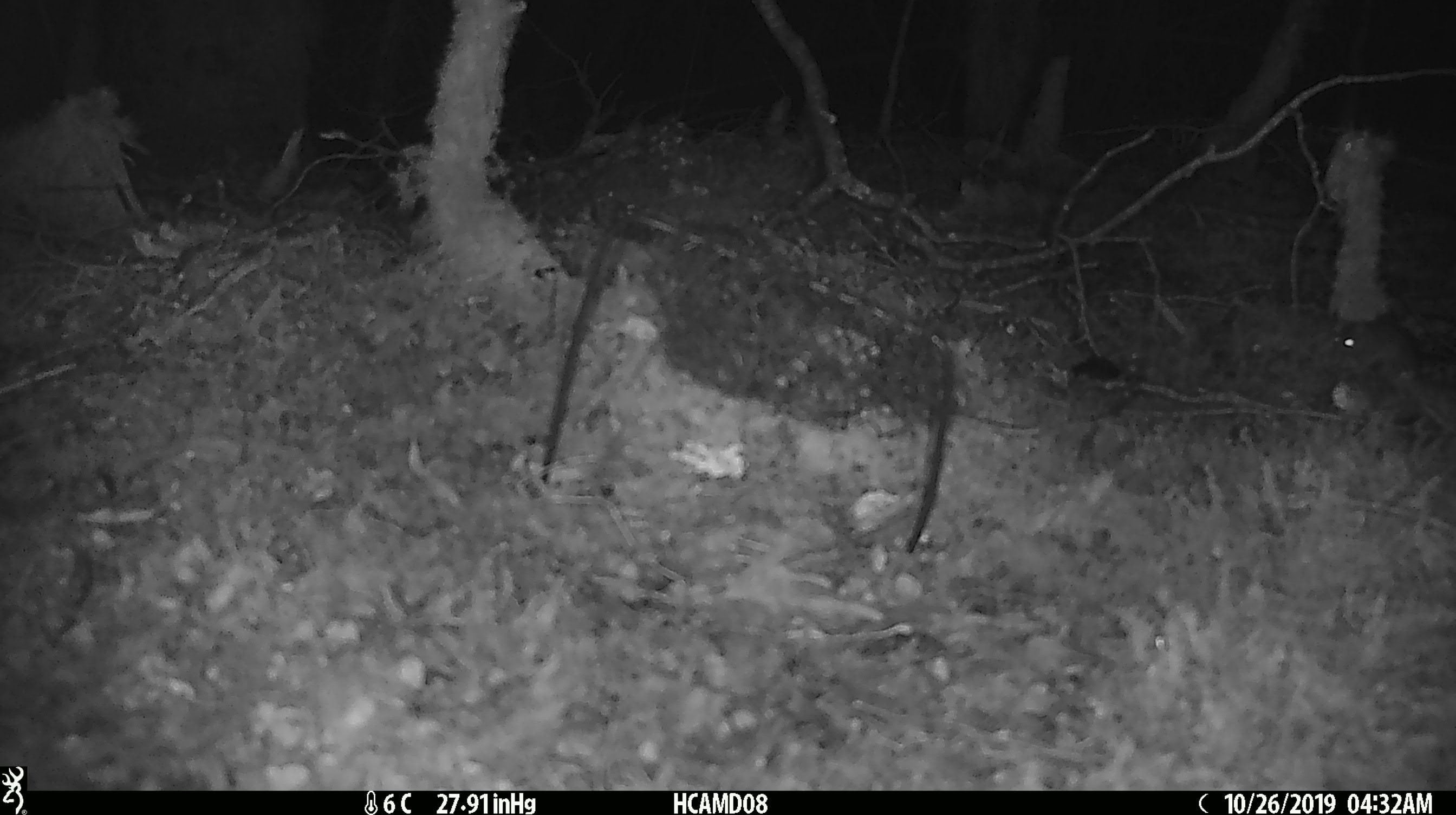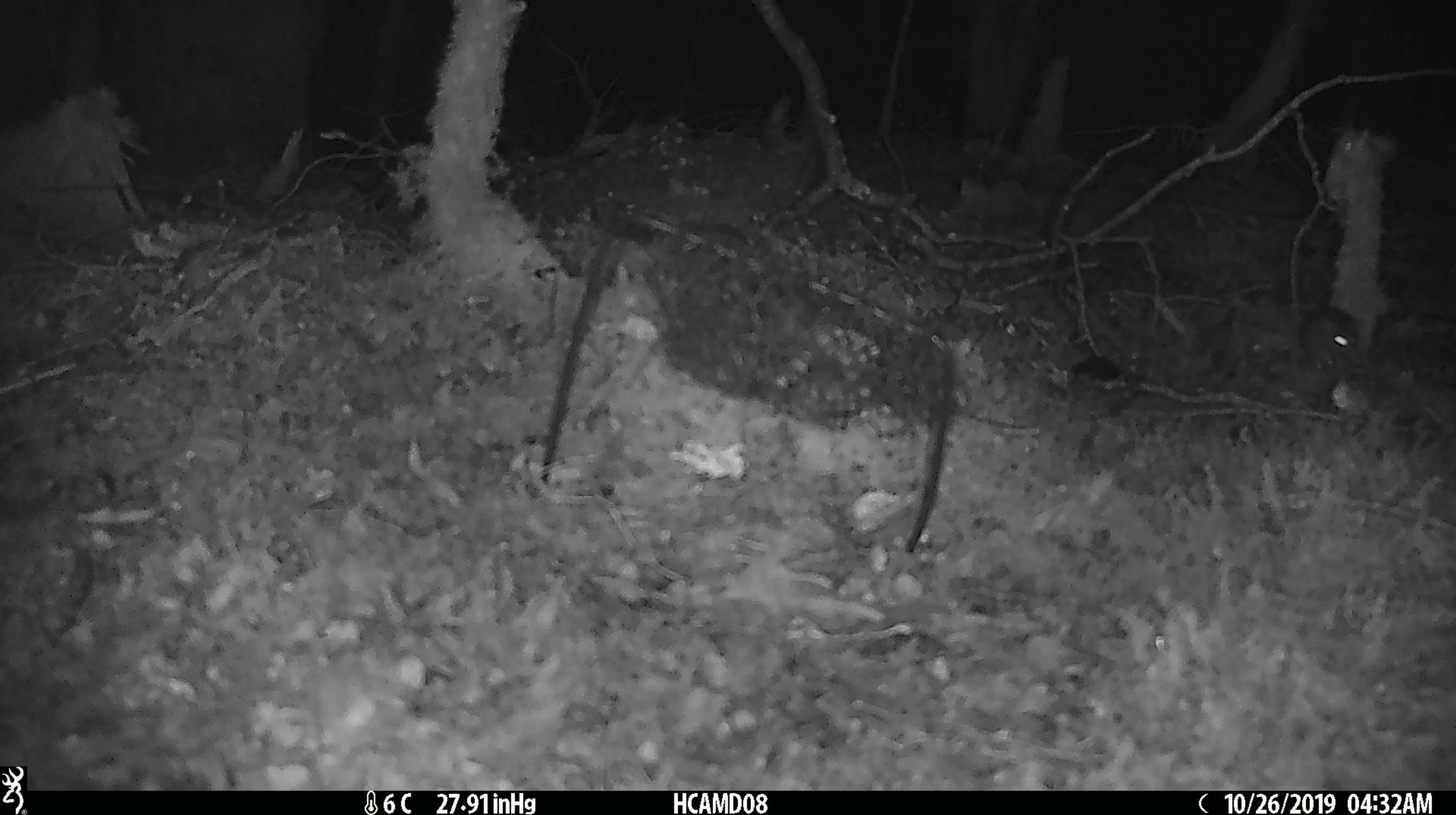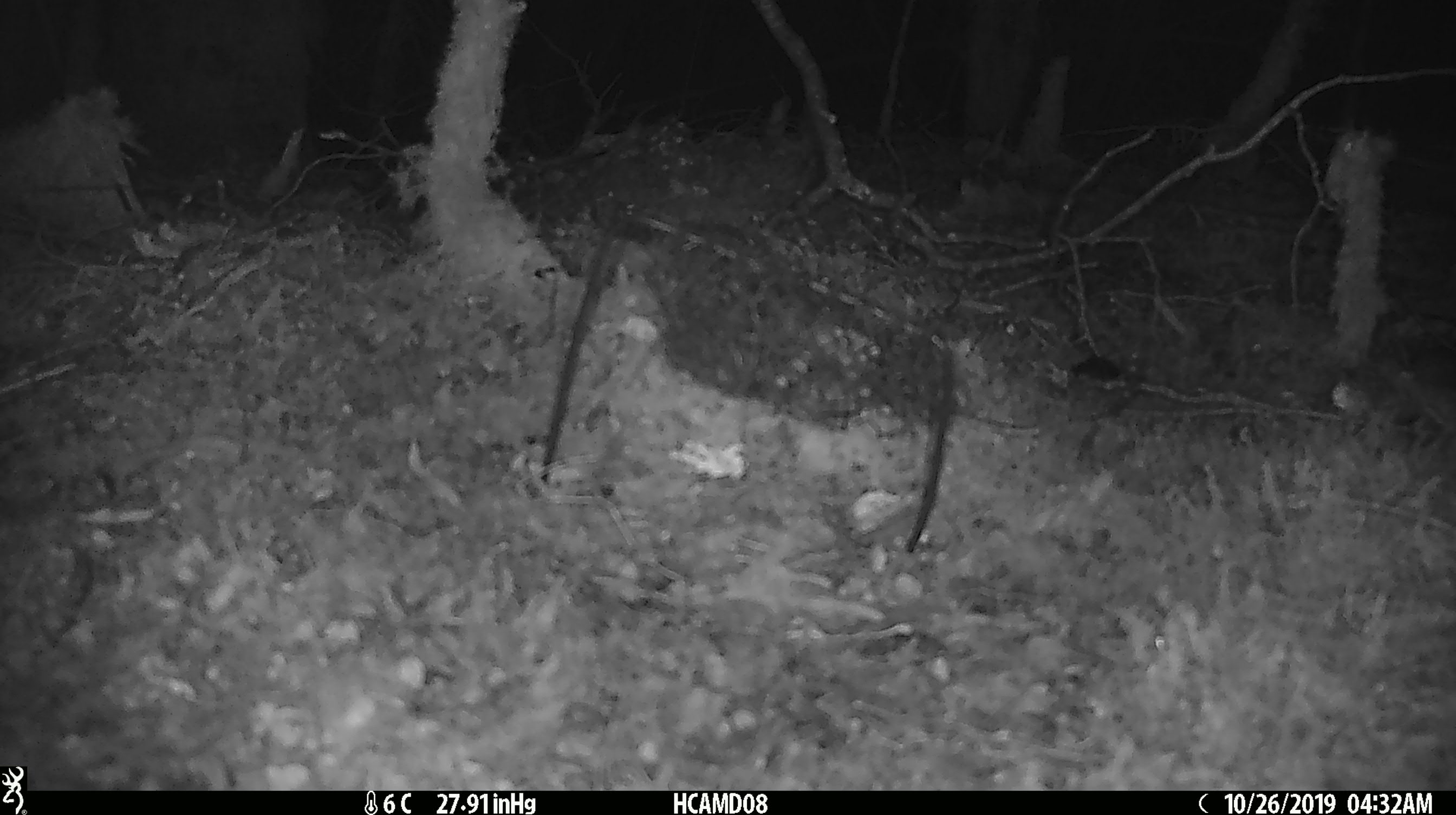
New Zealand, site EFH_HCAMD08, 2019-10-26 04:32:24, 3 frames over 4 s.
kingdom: Animalia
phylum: Chordata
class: Mammalia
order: Rodentia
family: Muridae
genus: Mus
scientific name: Mus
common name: mouse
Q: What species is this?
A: Mouse (Mus).